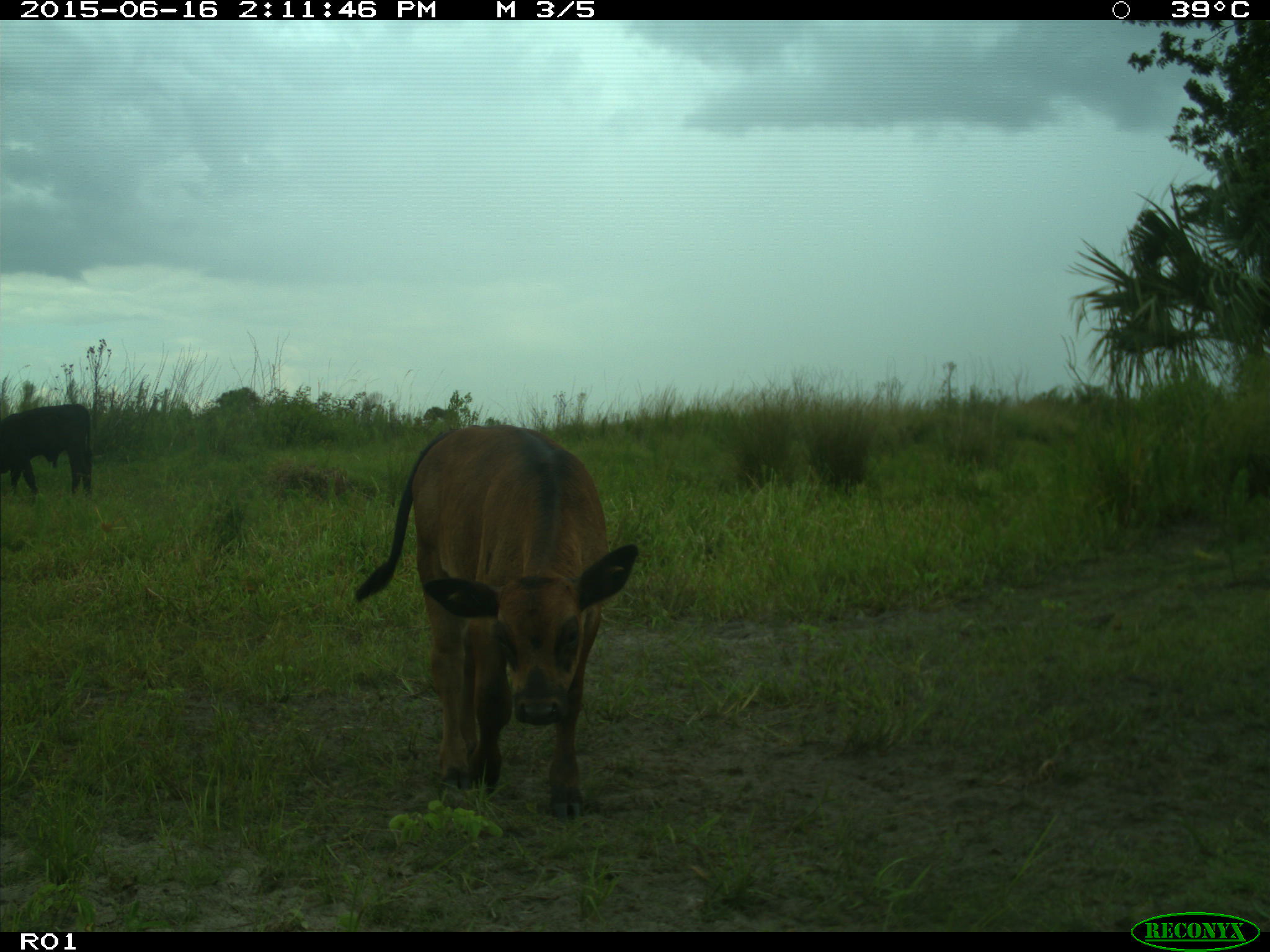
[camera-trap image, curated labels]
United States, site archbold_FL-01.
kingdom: Animalia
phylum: Chordata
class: Mammalia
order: Artiodactyla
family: Bovidae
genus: Bos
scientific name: Bos taurus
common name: domestic cow